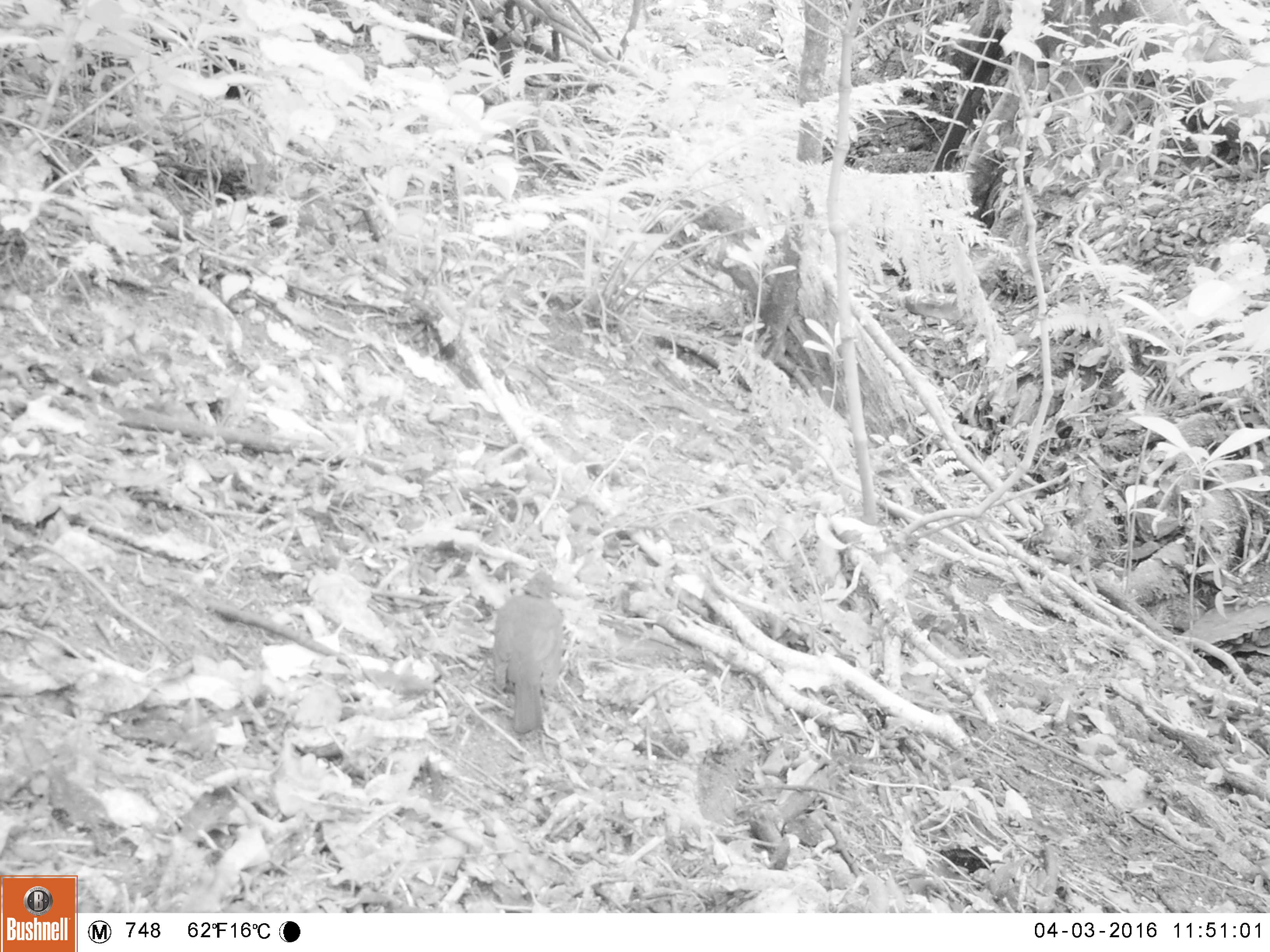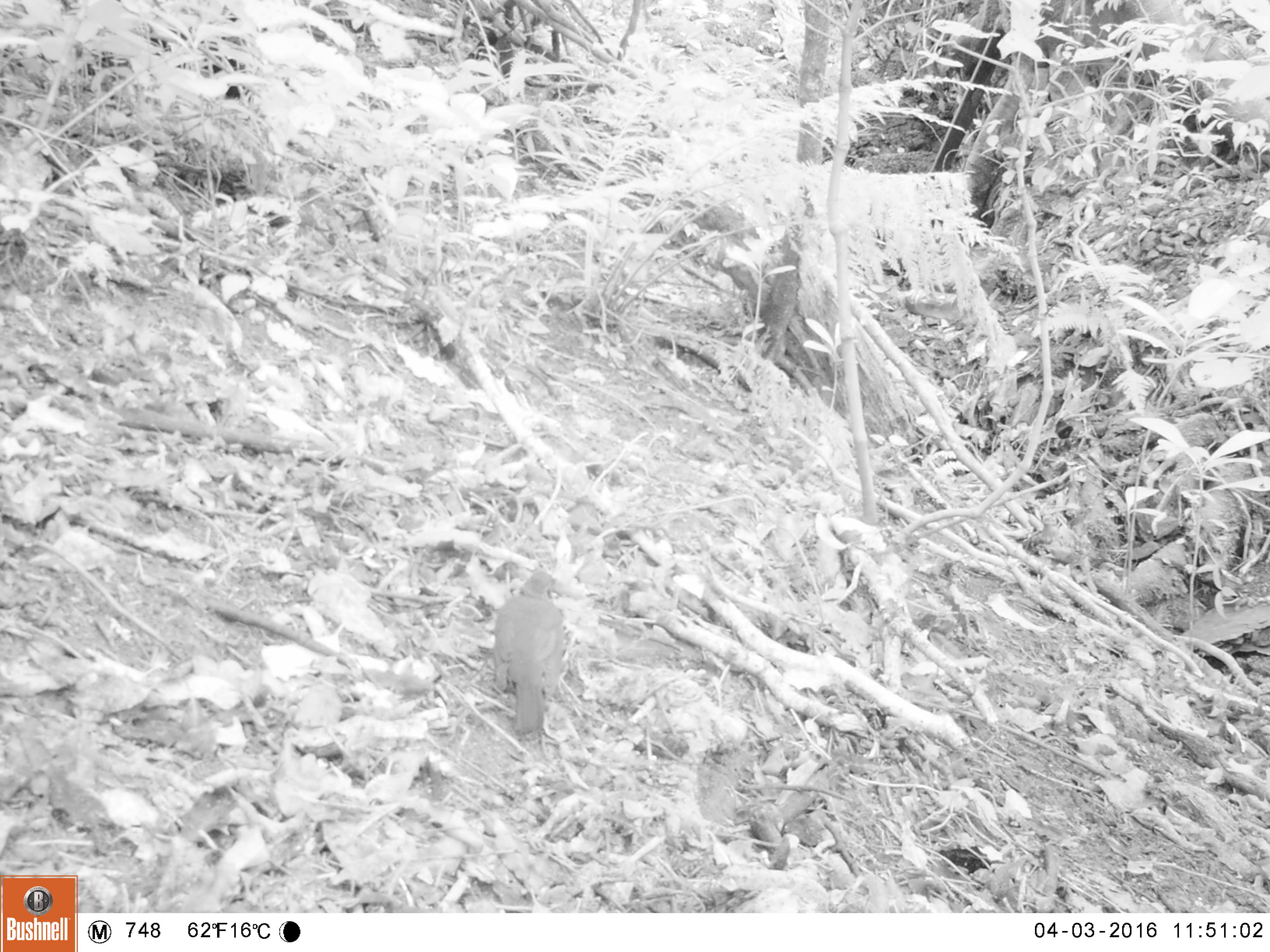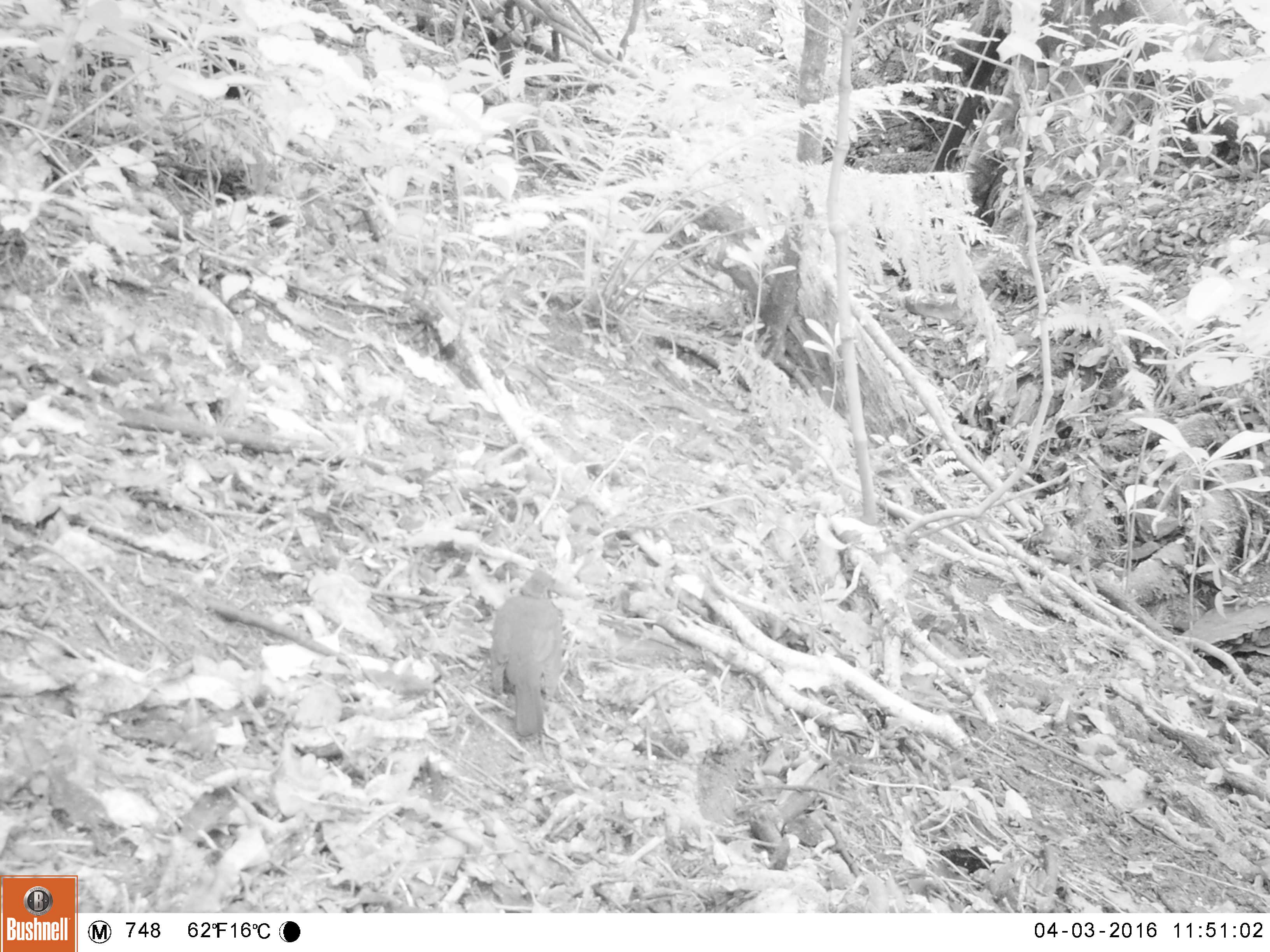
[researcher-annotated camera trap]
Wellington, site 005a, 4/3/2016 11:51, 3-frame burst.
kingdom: Animalia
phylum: Chordata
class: Aves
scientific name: Aves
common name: bird